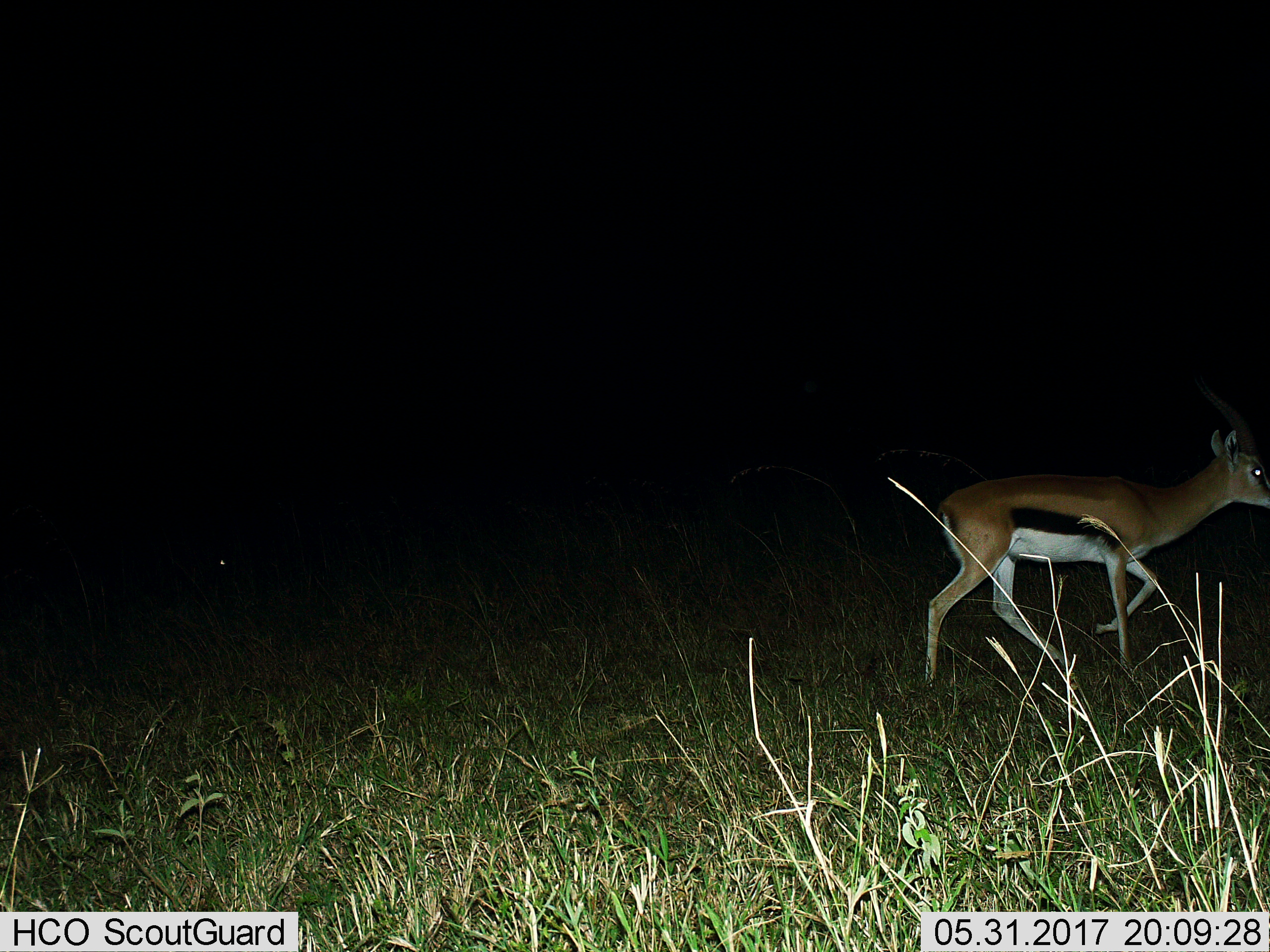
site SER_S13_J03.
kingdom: Animalia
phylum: Chordata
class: Mammalia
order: Artiodactyla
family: Bovidae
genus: Eudorcas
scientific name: Eudorcas thomsonii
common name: thomson's gazelle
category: gazellethomsons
Gazellethomsons (thomson's gazelle) (Eudorcas thomsonii), count 1. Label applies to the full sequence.